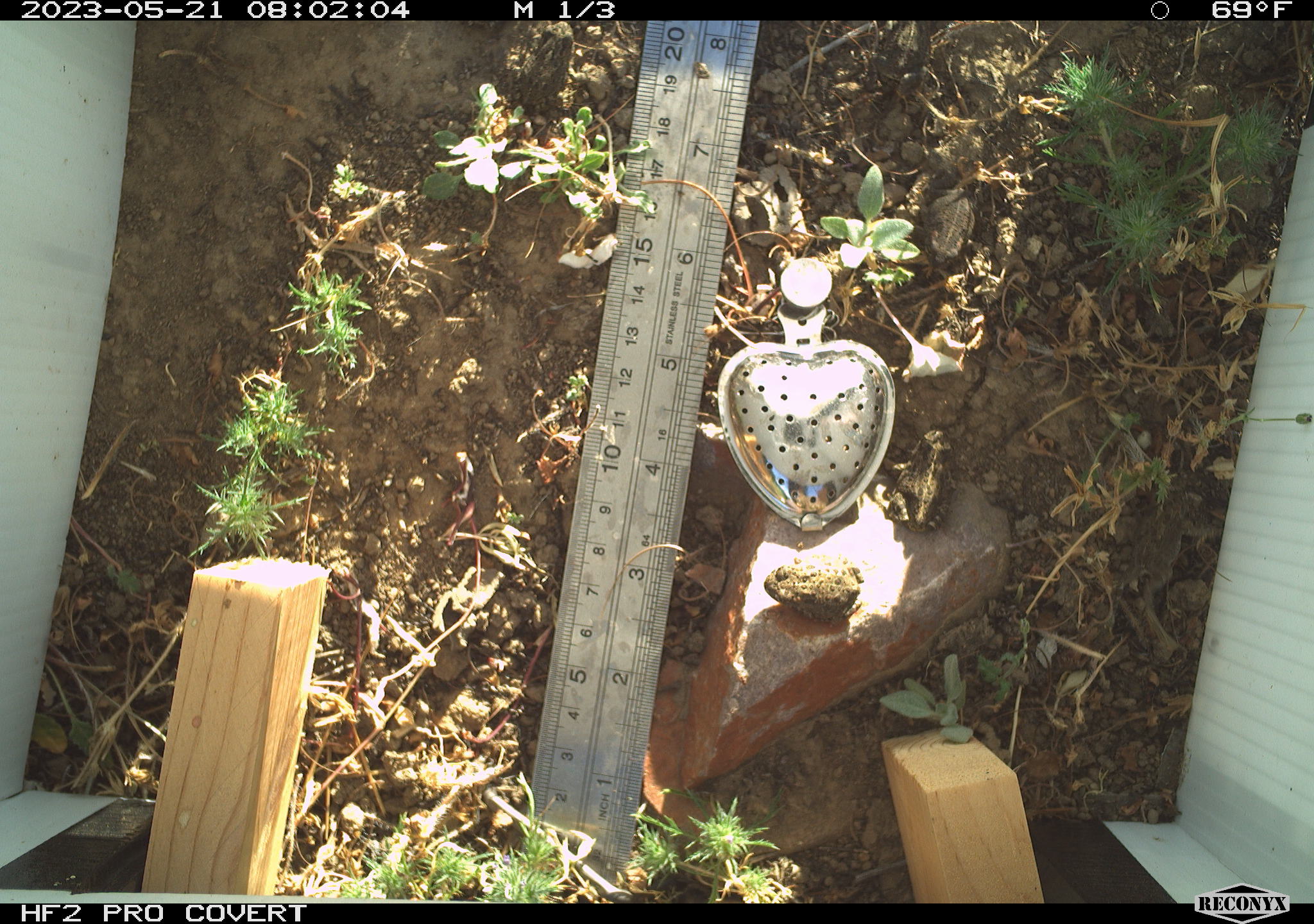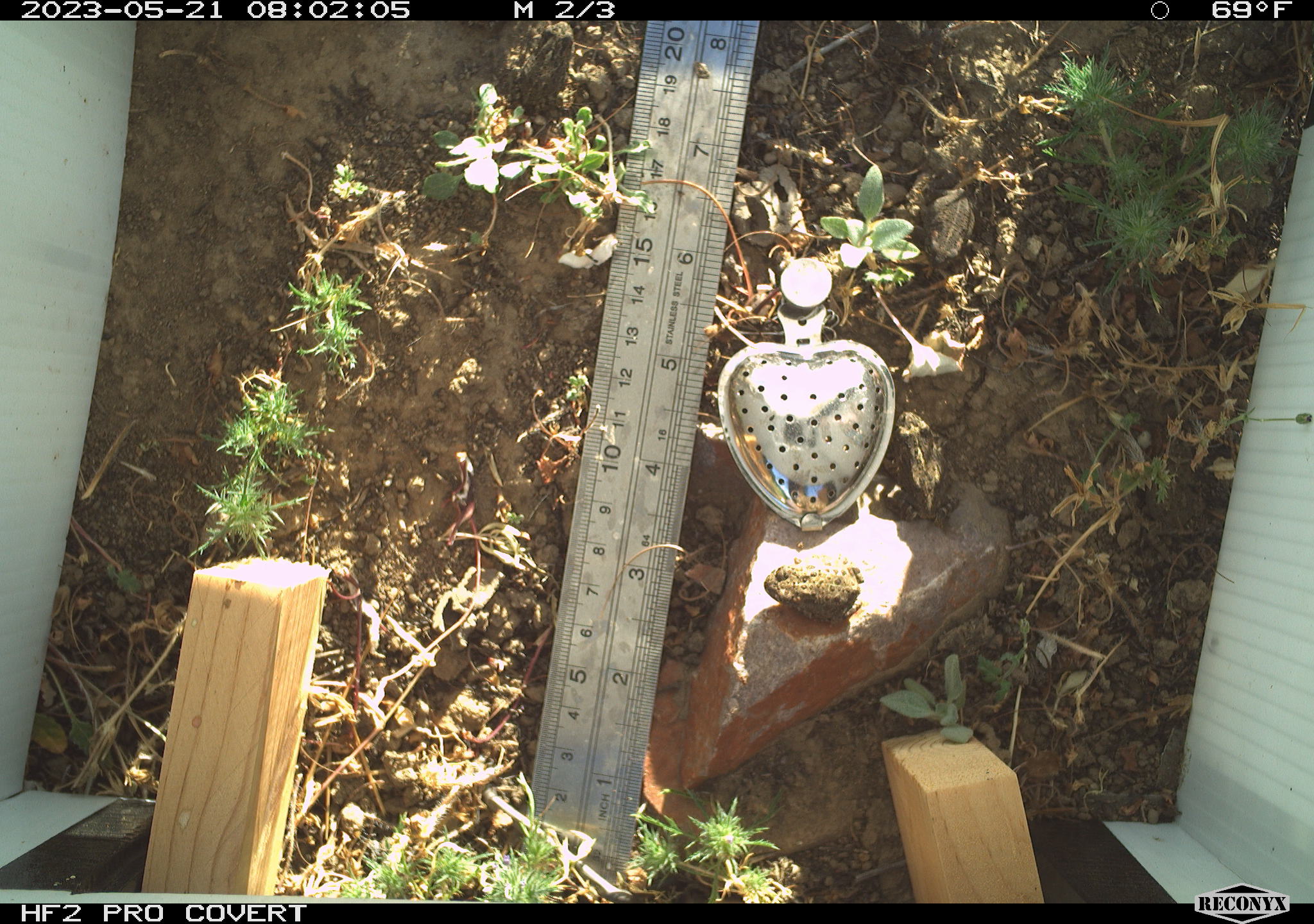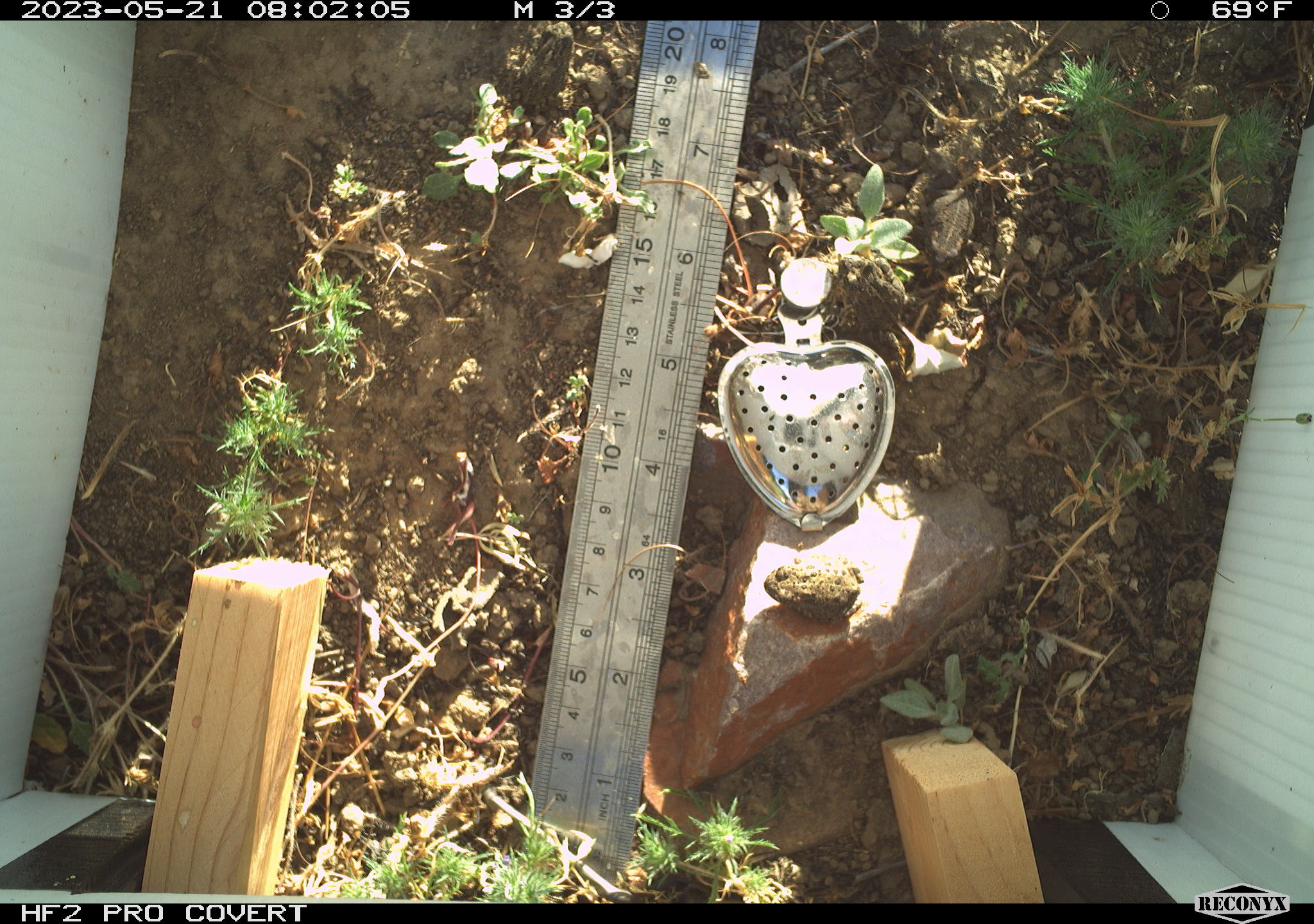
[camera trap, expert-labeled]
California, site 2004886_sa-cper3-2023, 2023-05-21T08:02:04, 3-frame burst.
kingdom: Animalia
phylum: Chordata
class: Amphibia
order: Anura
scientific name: Anura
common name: frogs